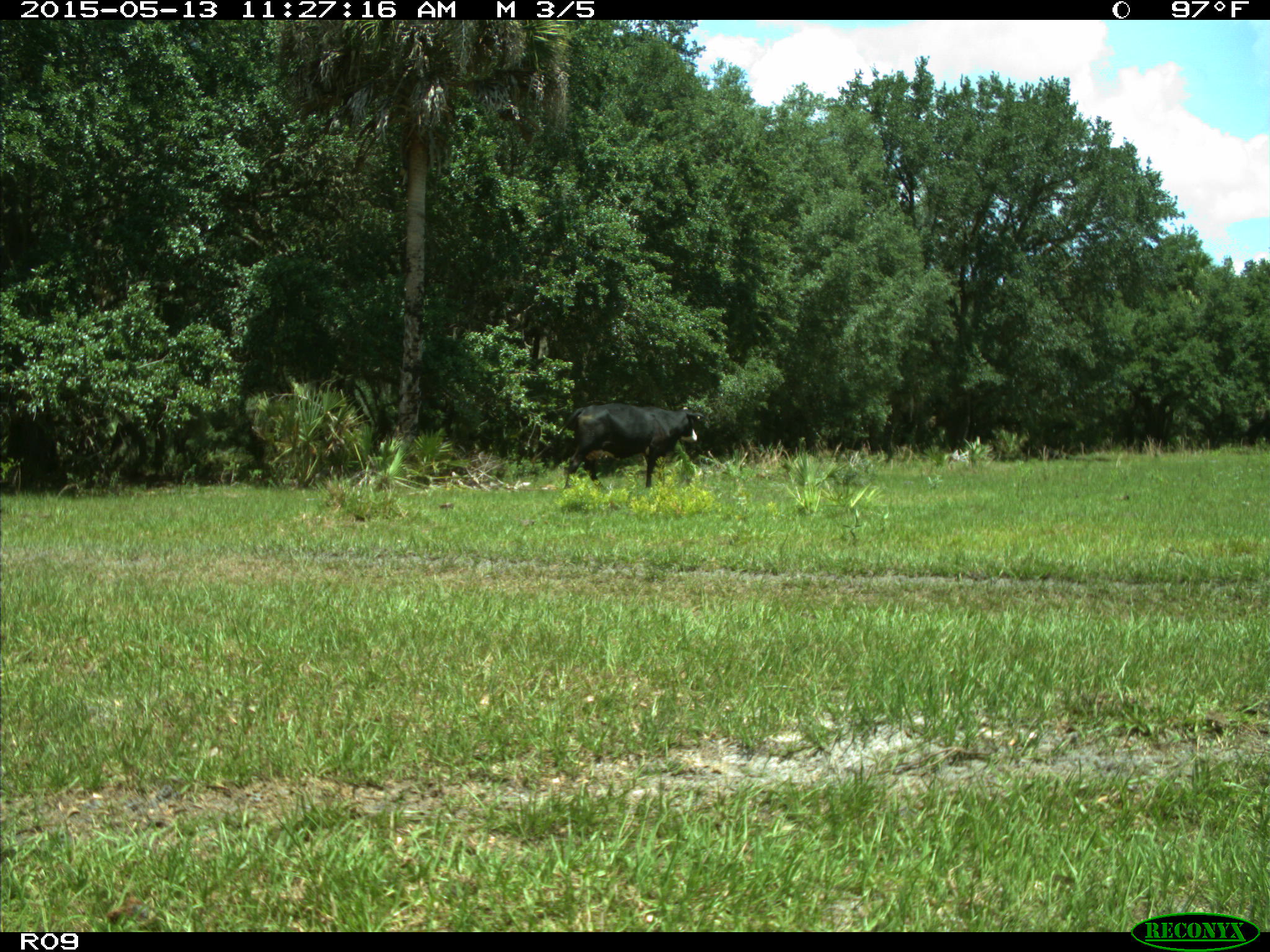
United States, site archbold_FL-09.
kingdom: Animalia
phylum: Chordata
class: Mammalia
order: Artiodactyla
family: Bovidae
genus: Bos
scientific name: Bos taurus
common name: domestic cow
Bos taurus (domestic cow).